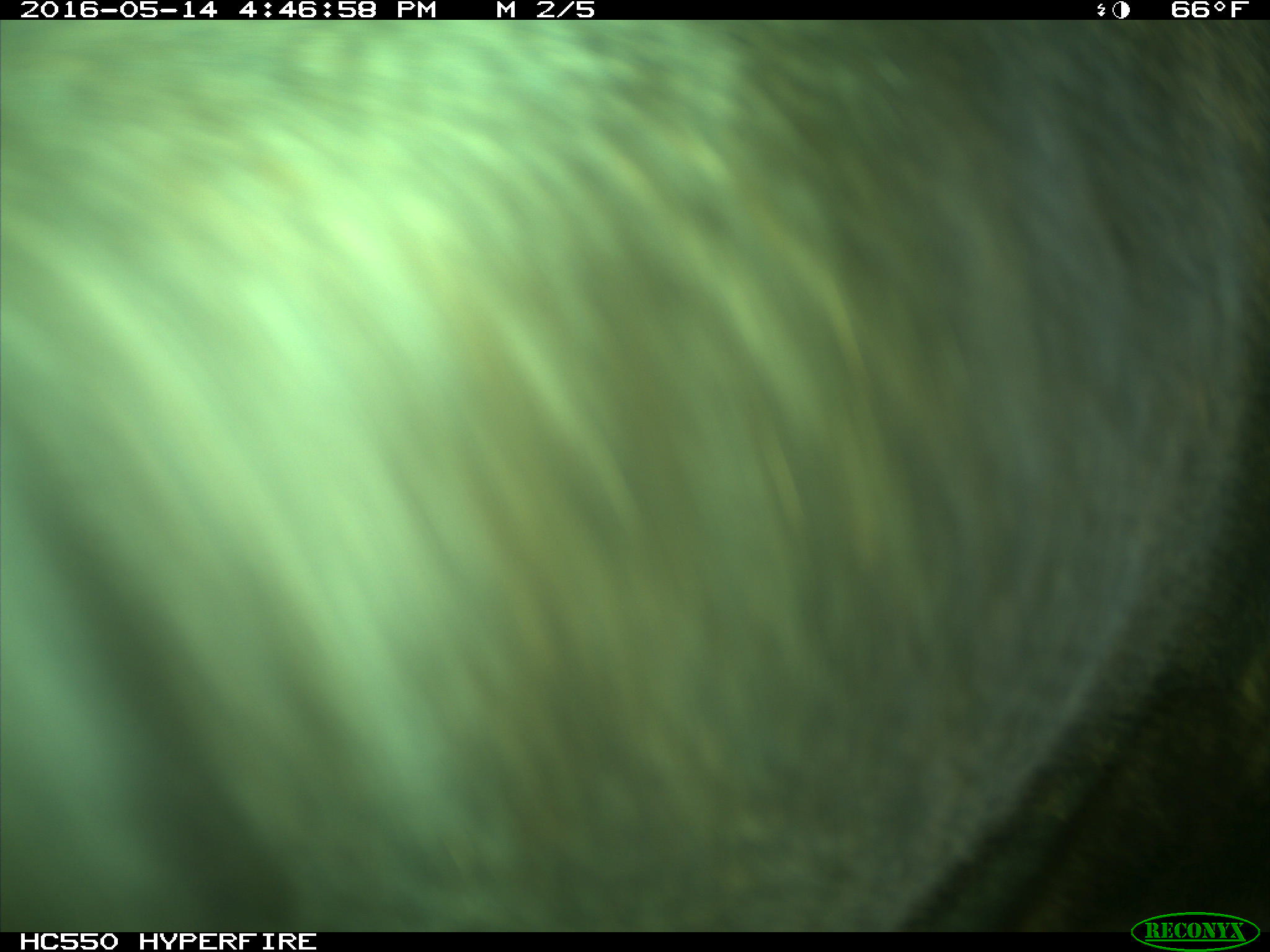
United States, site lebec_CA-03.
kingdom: Animalia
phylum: Chordata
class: Mammalia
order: Artiodactyla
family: Bovidae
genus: Bos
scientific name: Bos taurus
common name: domestic cow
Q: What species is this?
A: Bos taurus (domestic cow).